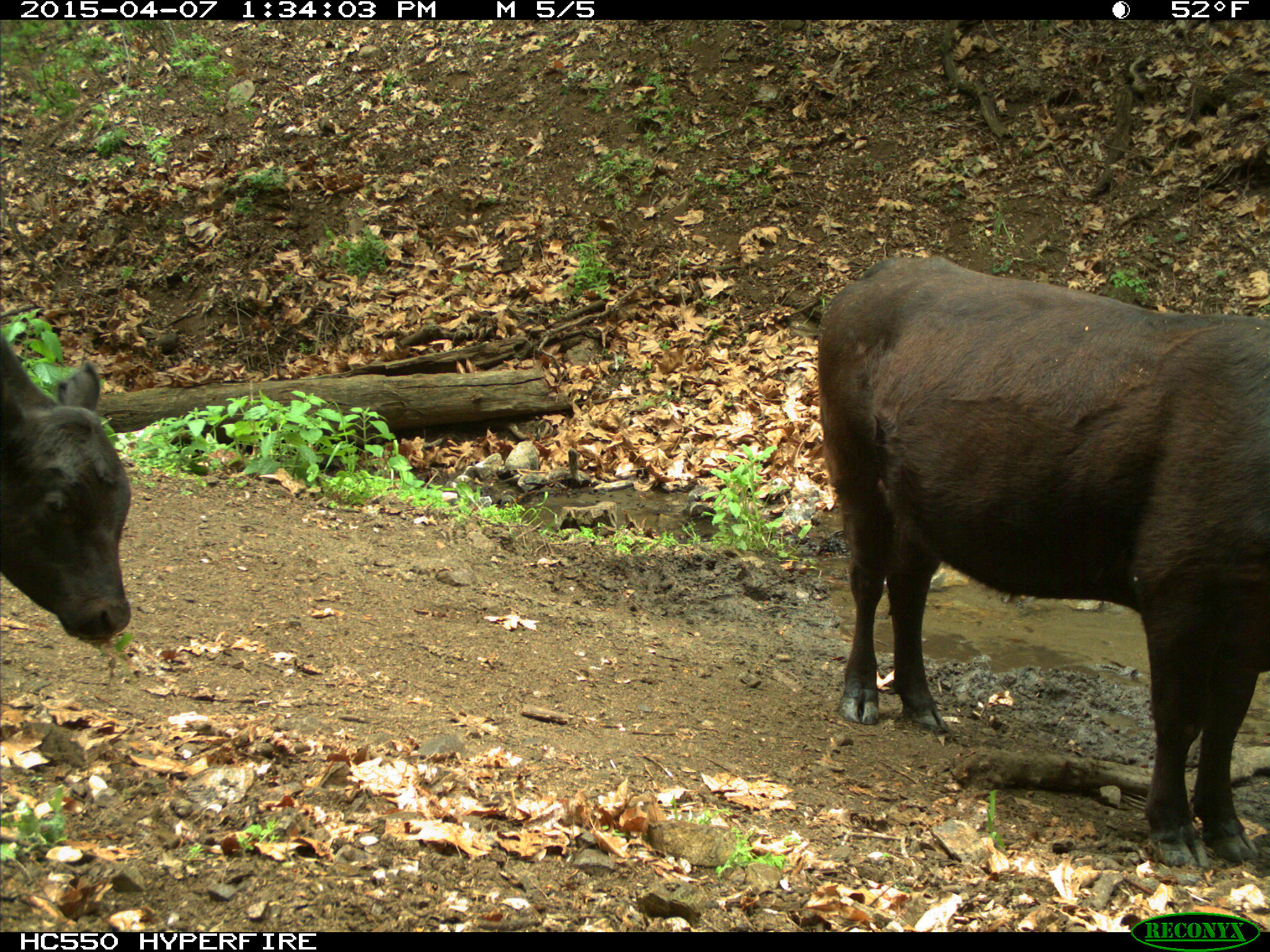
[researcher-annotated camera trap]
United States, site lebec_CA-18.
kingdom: Animalia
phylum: Chordata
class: Mammalia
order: Artiodactyla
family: Bovidae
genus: Bos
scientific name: Bos taurus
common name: domestic cow